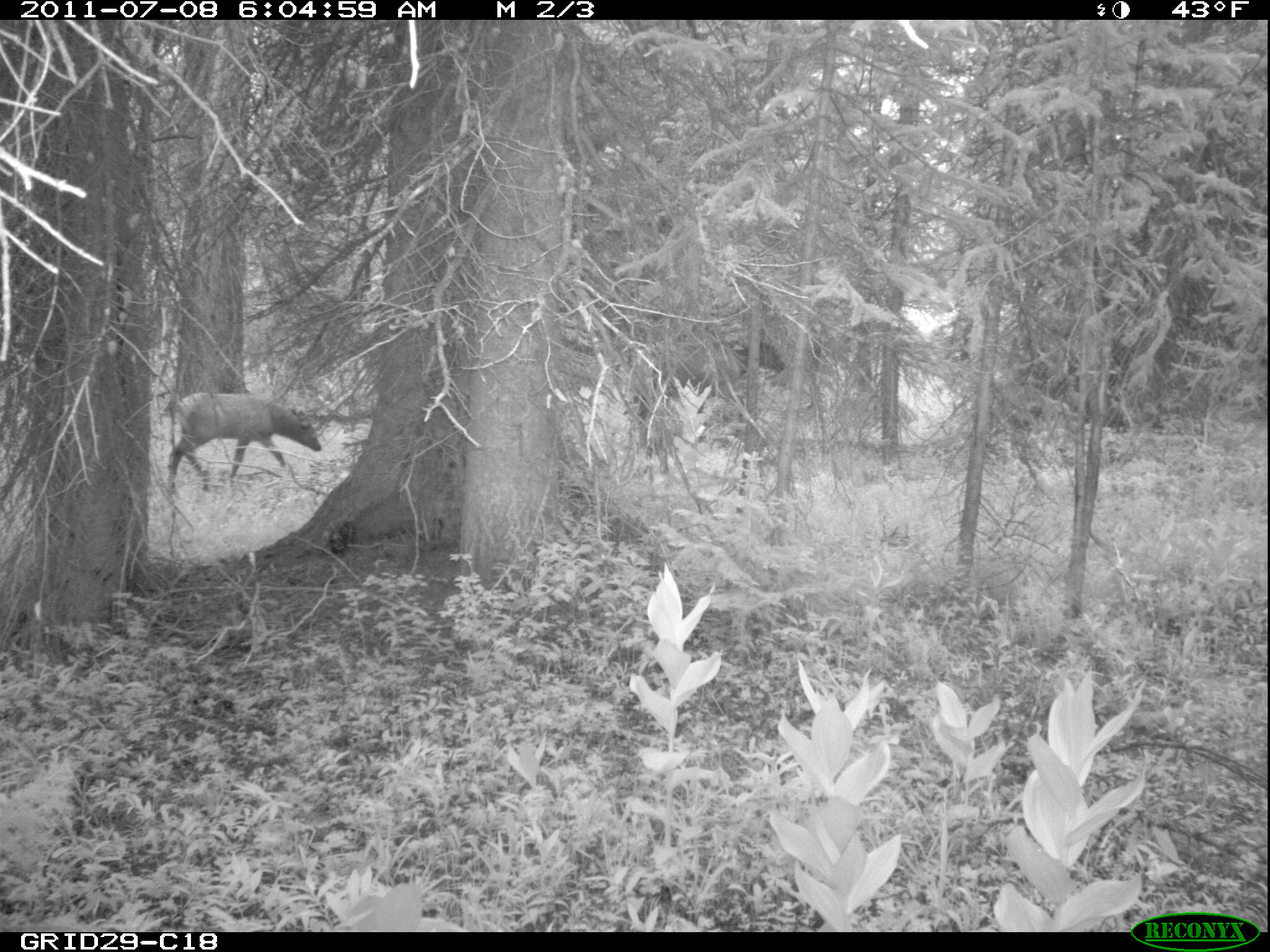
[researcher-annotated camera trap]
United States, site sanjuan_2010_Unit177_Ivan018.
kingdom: Animalia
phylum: Chordata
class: Mammalia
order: Artiodactyla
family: Cervidae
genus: Cervus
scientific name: Cervus elaphus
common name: red deer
Cervus elaphus (red deer).